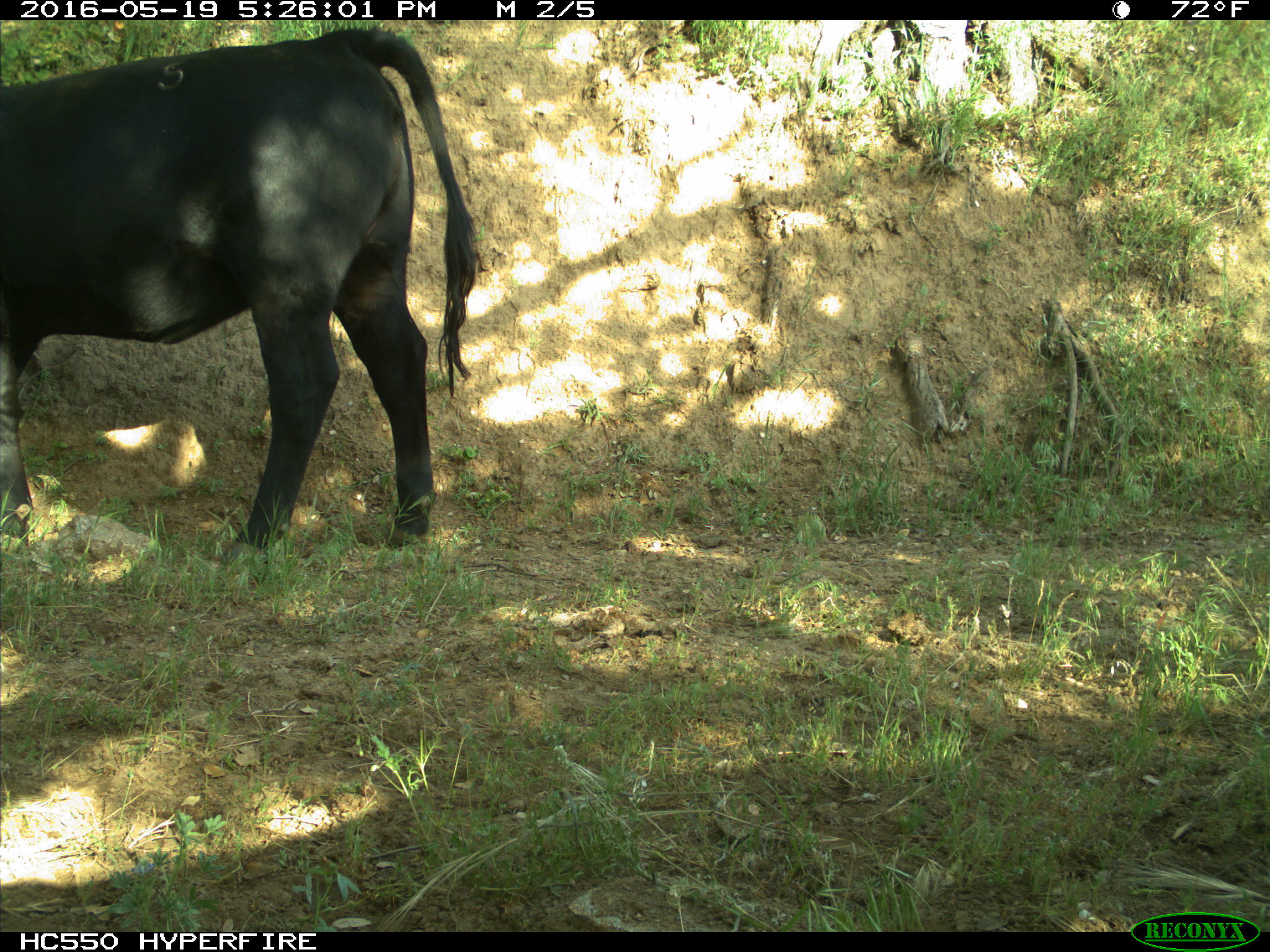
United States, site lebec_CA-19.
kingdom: Animalia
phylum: Chordata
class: Mammalia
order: Artiodactyla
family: Bovidae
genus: Bos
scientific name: Bos taurus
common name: domestic cow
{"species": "Bos taurus (domestic cow)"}